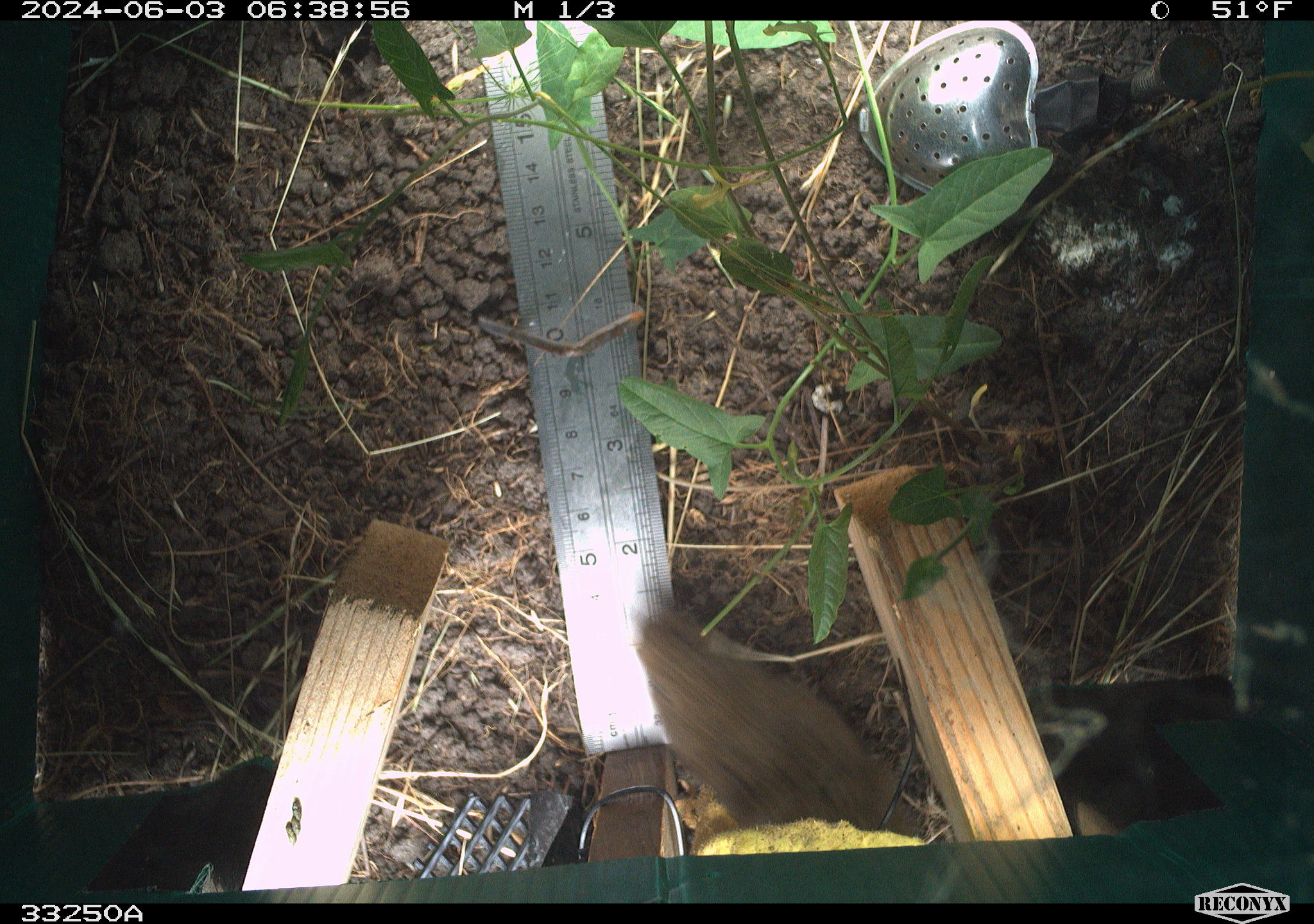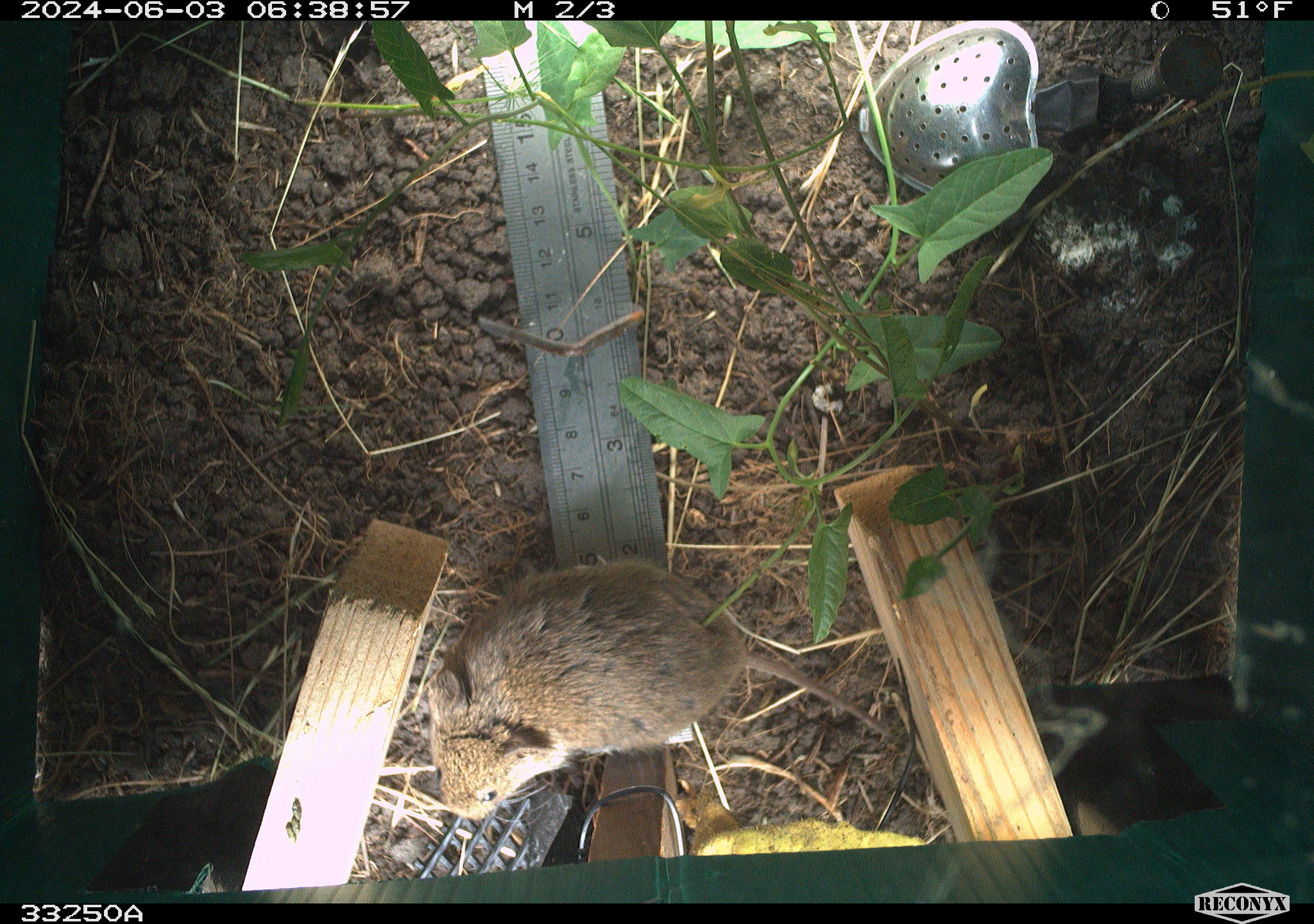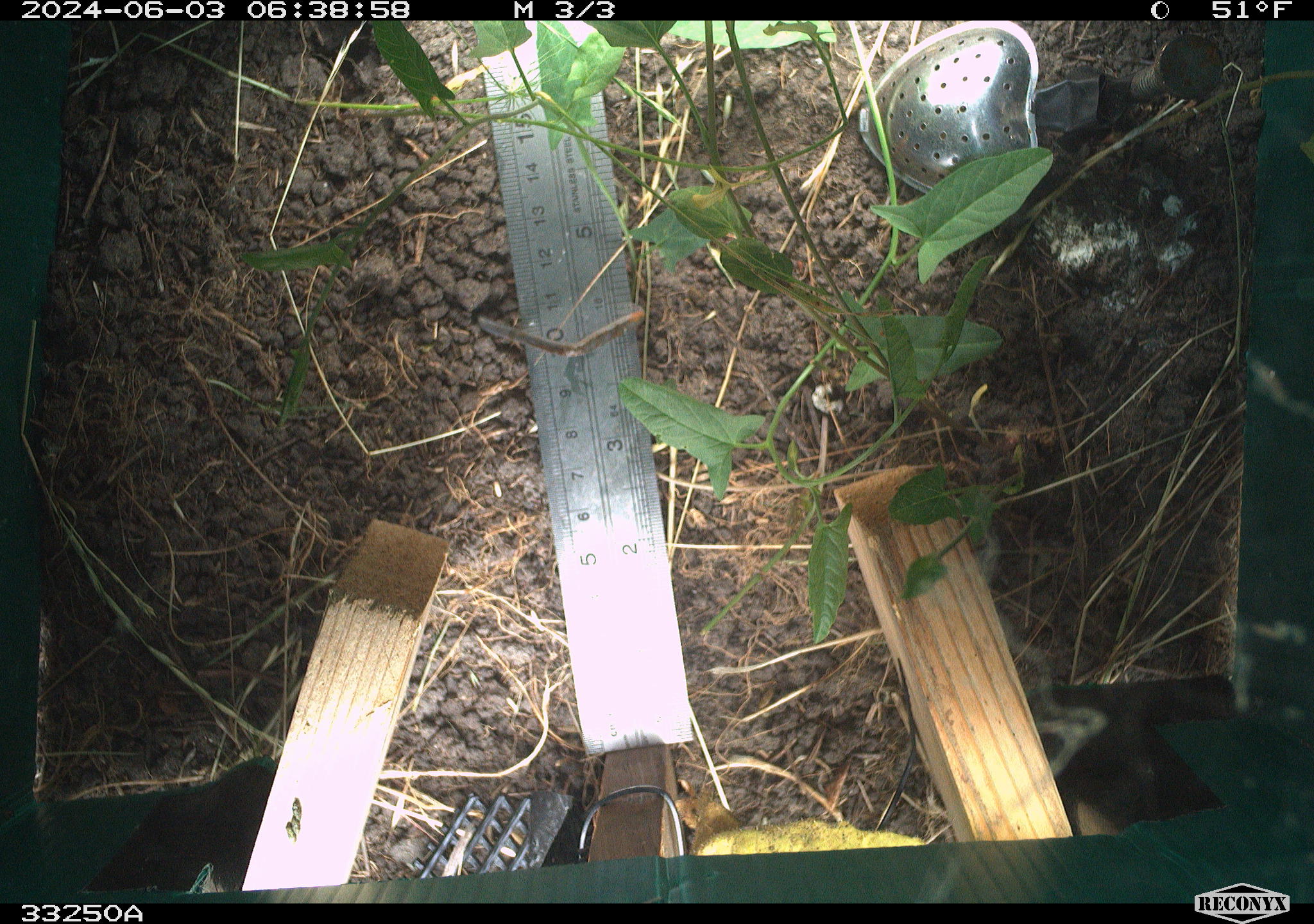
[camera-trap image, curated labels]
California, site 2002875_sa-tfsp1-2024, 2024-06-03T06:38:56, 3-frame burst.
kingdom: Animalia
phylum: Chordata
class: Mammalia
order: Rodentia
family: Cricetidae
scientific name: Arvicolinae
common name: voles, lemmings, and muskrats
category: arvicolinae subfamily